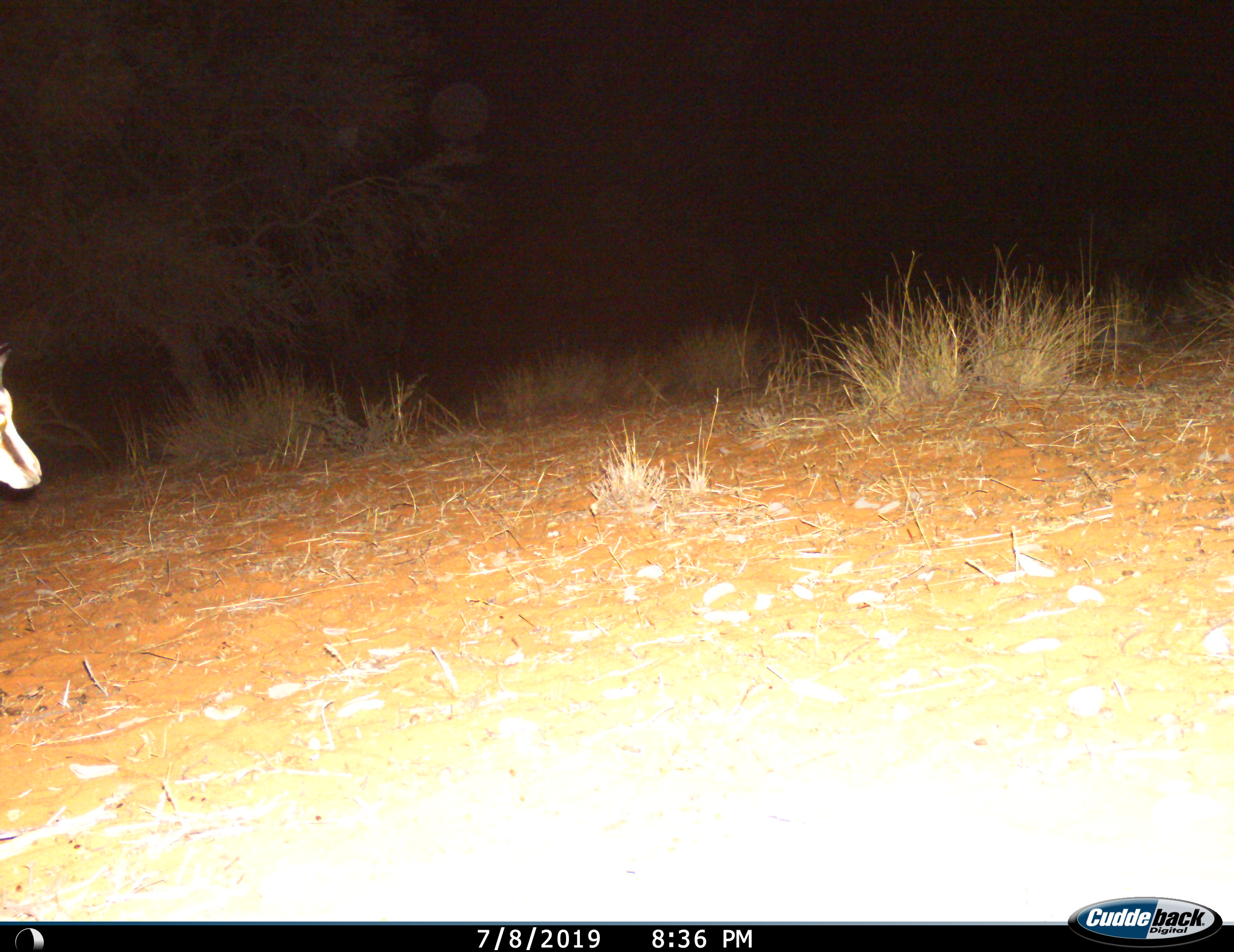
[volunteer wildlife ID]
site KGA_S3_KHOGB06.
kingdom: Animalia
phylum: Chordata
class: Mammalia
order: Artiodactyla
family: Bovidae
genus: Antidorcas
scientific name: Antidorcas marsupialis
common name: springbok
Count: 1.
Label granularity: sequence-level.